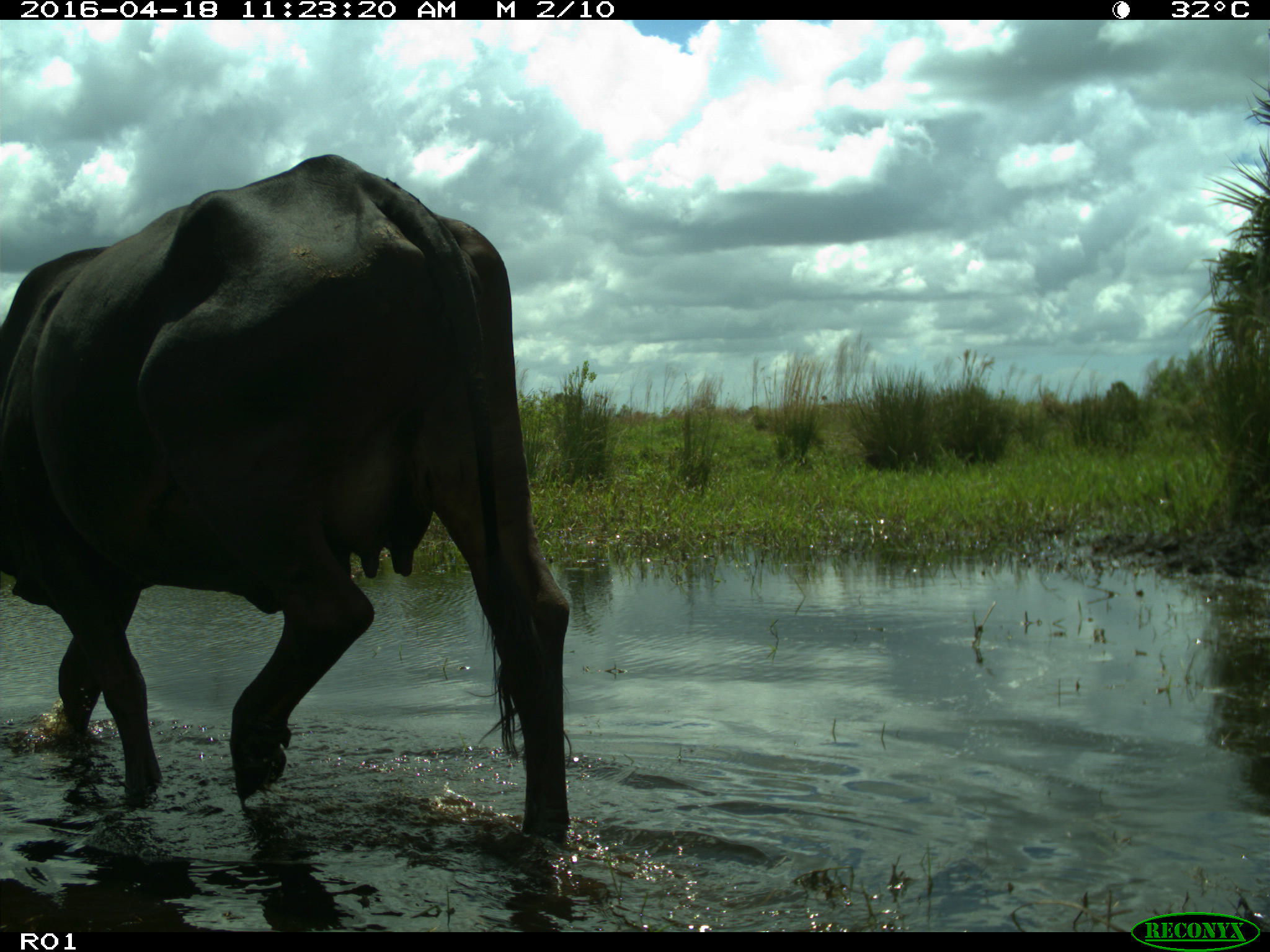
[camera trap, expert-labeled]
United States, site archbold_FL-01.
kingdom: Animalia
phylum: Chordata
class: Mammalia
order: Artiodactyla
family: Bovidae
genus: Bos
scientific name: Bos taurus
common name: domestic cow